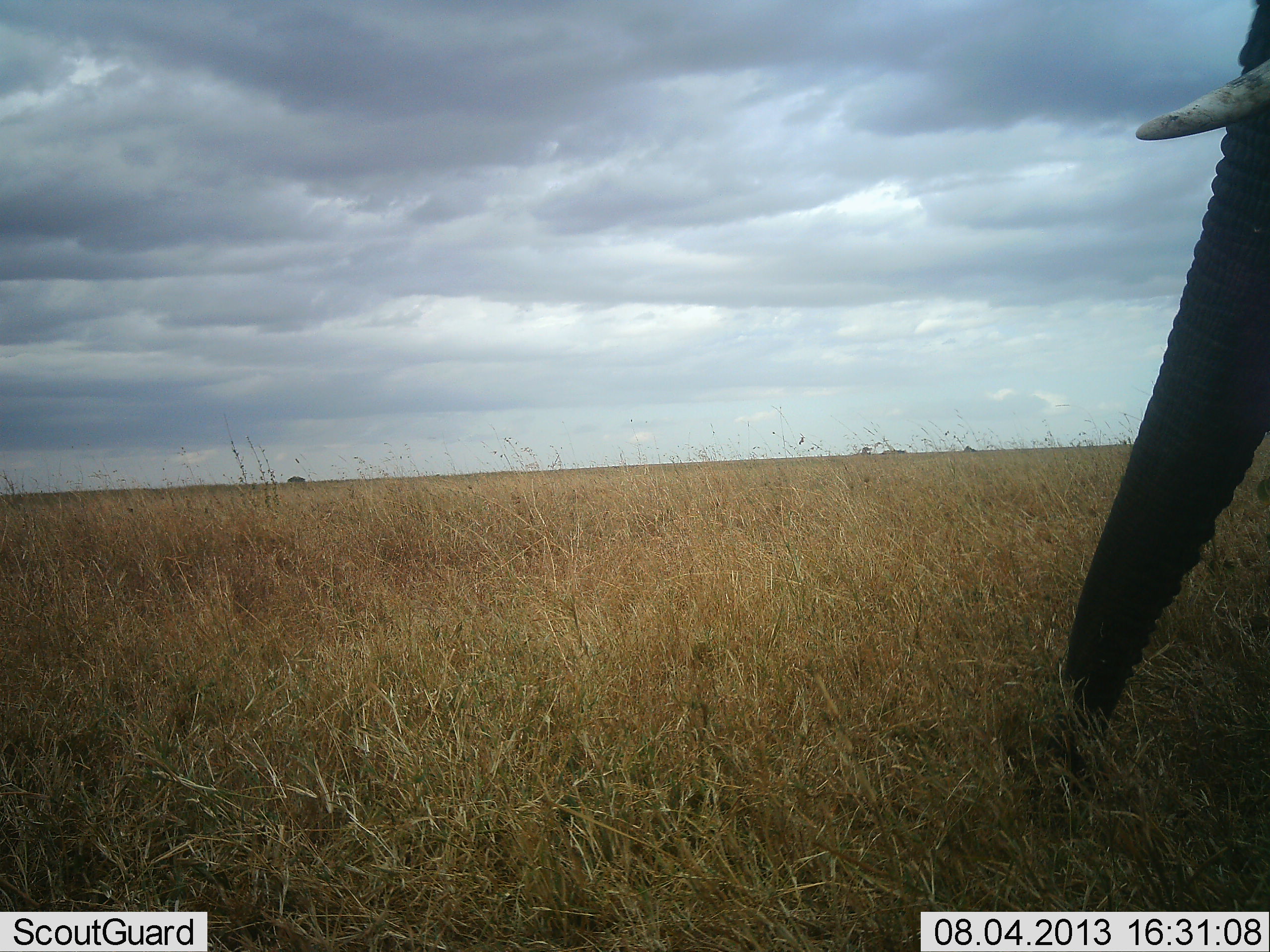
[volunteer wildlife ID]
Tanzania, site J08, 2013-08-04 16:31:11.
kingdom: Animalia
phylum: Chordata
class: Mammalia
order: Proboscidea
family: Elephantidae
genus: Loxodonta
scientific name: Loxodonta africana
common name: african bush elephant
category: elephant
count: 1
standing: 70%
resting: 0%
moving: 10%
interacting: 0%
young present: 0%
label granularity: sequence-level